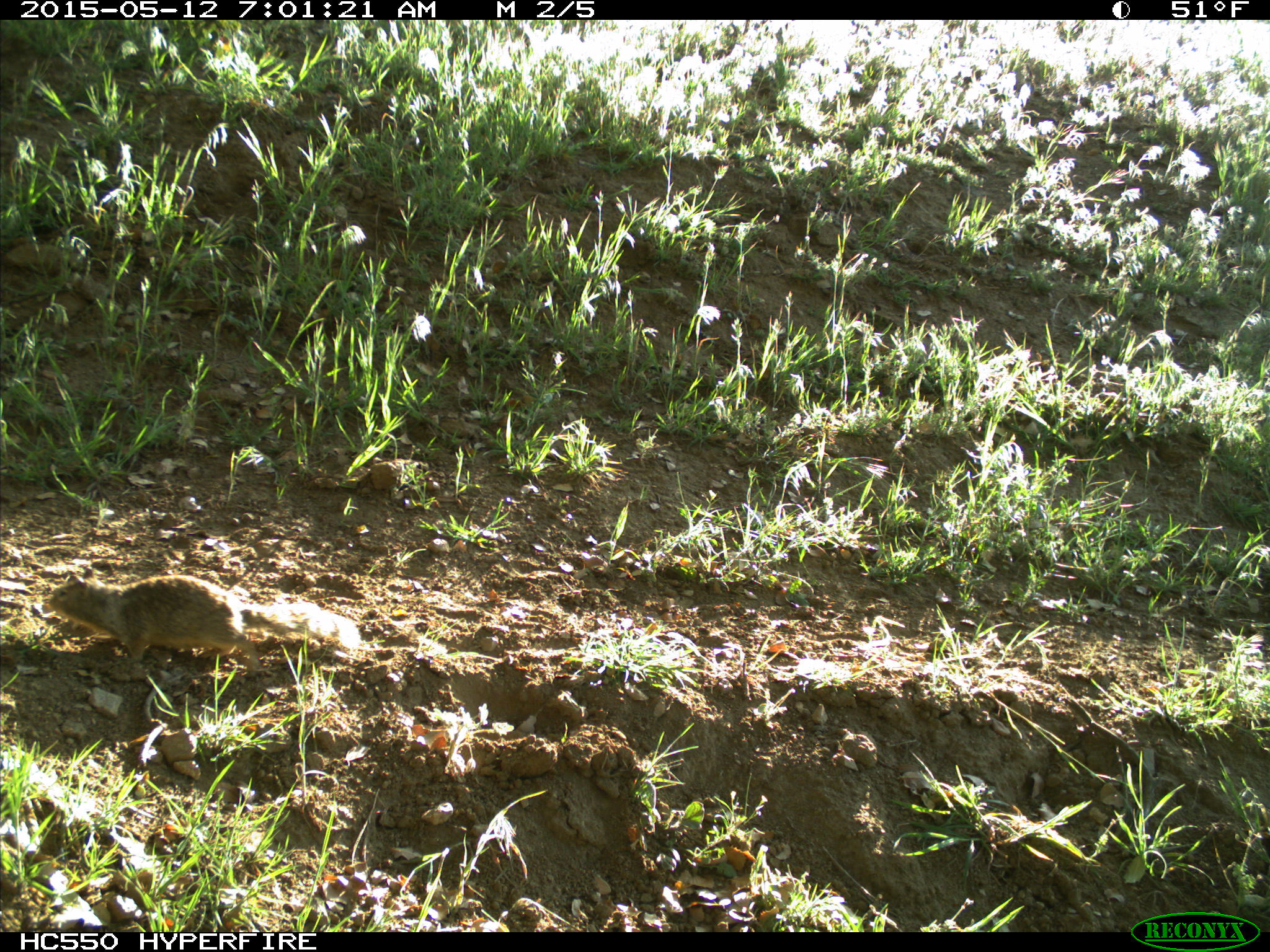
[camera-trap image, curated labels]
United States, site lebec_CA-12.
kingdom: Animalia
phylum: Chordata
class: Mammalia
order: Rodentia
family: Sciuridae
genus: Otospermophilus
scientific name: Otospermophilus beecheyi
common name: california ground squirrel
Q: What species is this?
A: Otospermophilus beecheyi (california ground squirrel).